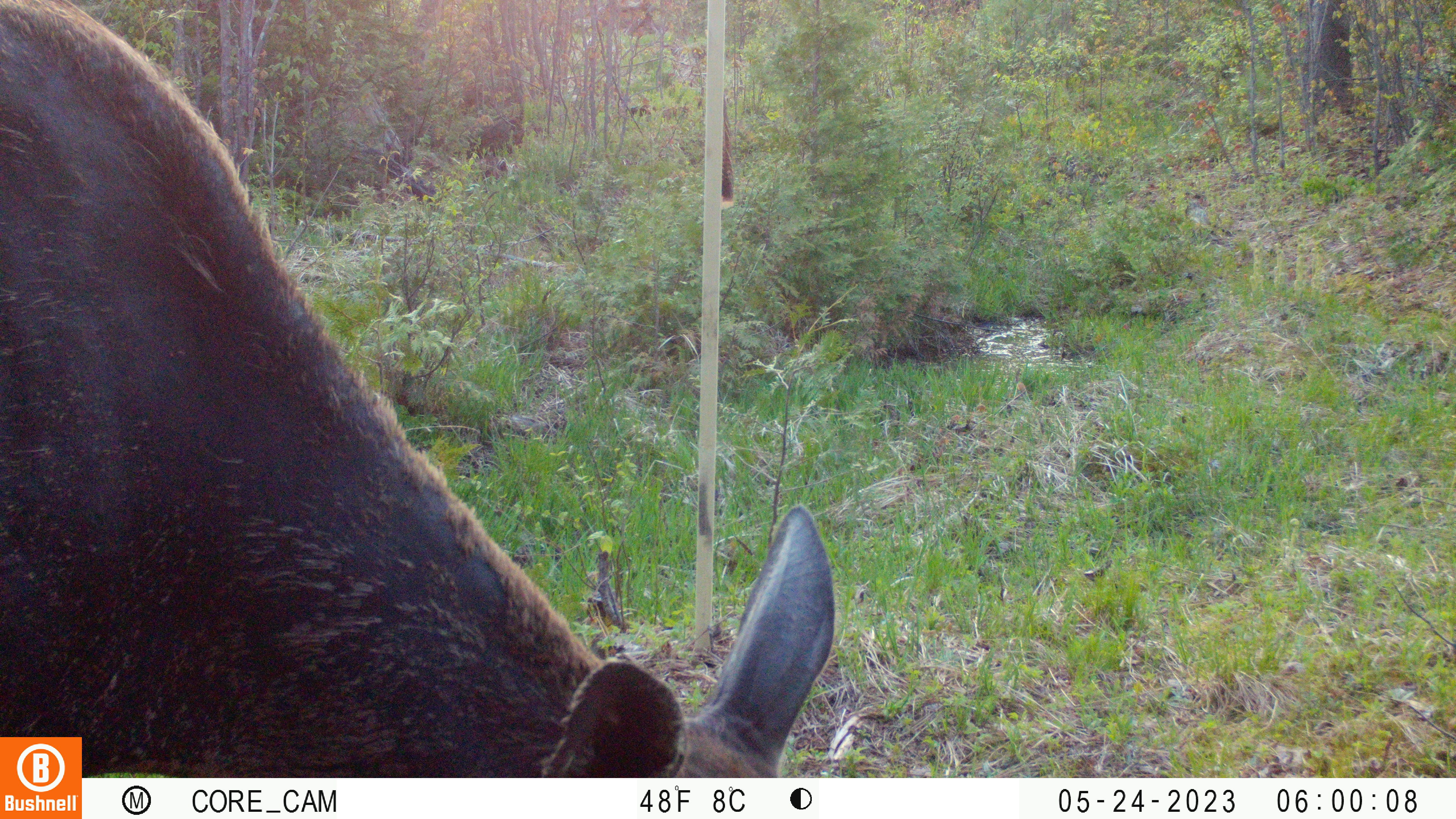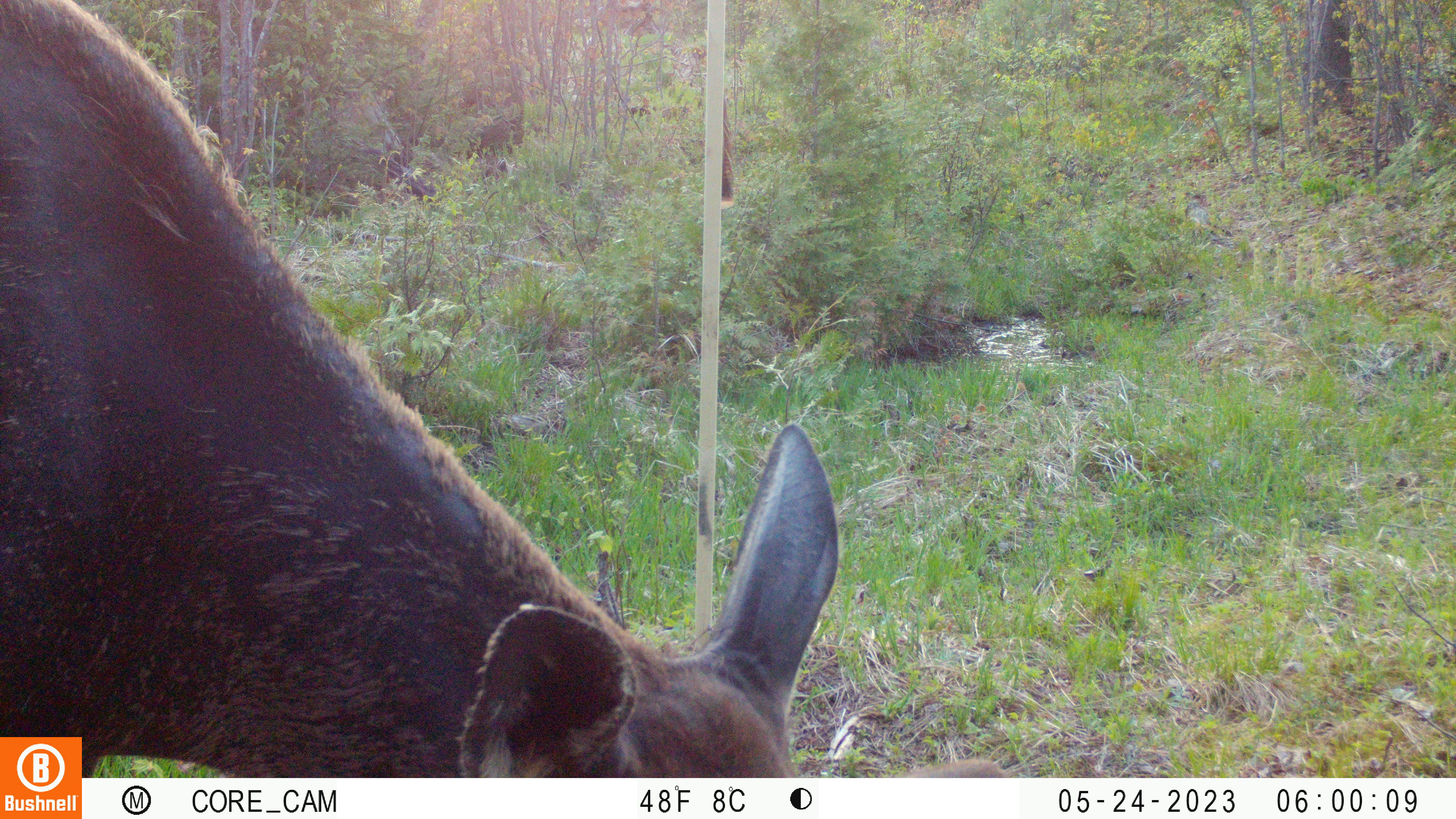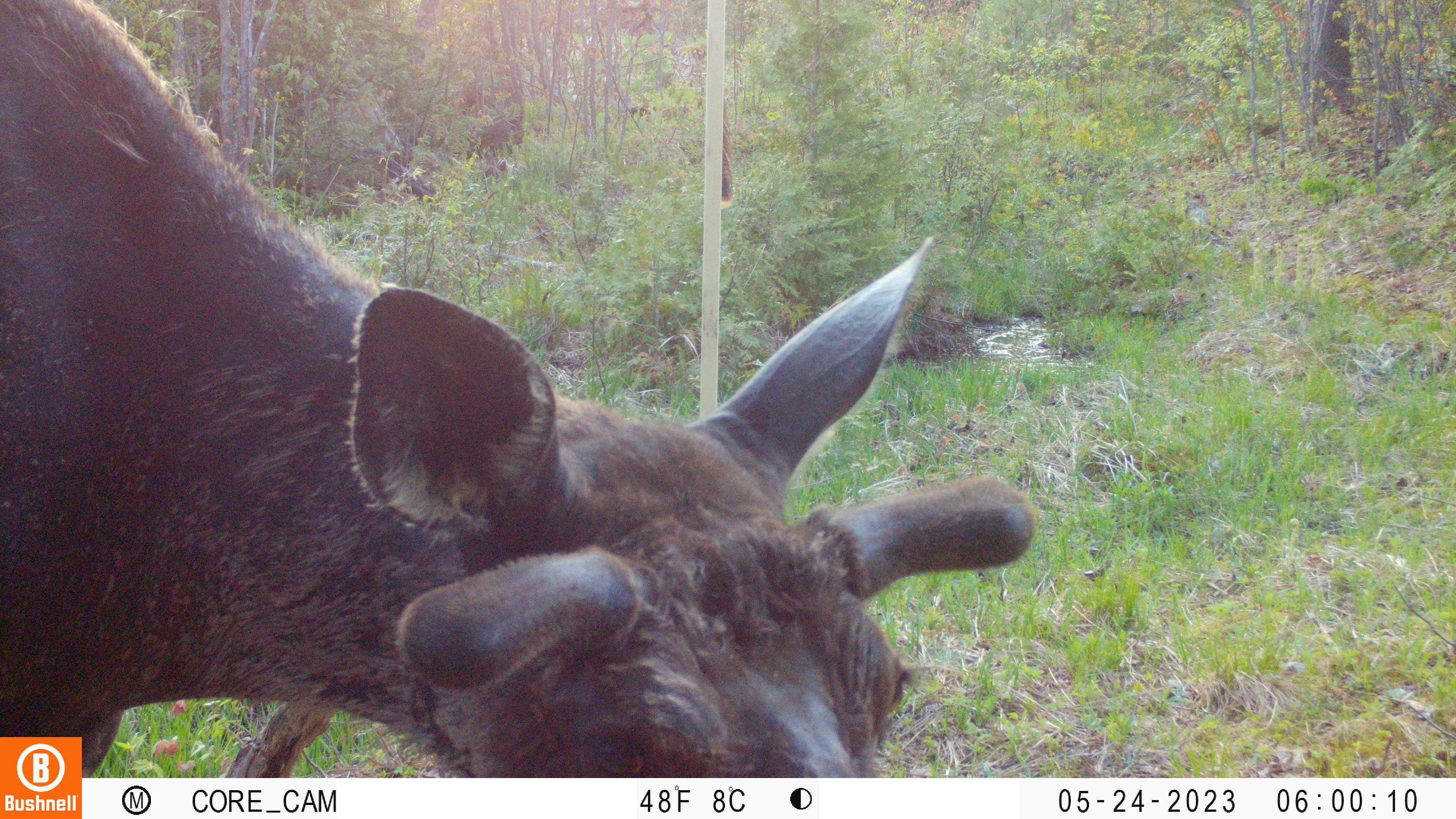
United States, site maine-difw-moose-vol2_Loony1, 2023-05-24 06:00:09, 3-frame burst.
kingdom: Animalia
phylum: Chordata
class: Mammalia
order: Artiodactyla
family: Cervidae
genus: Alces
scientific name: Alces alces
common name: moose